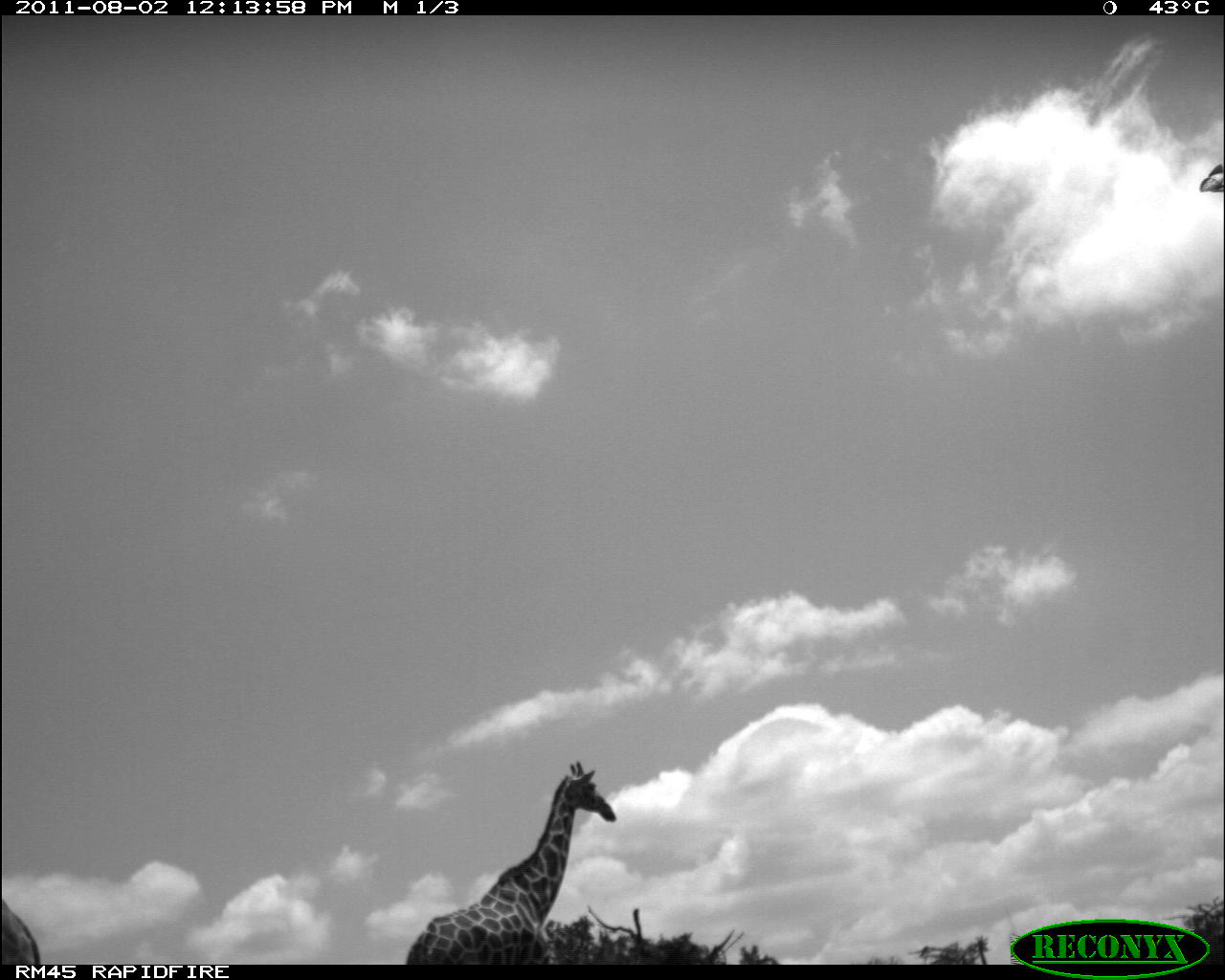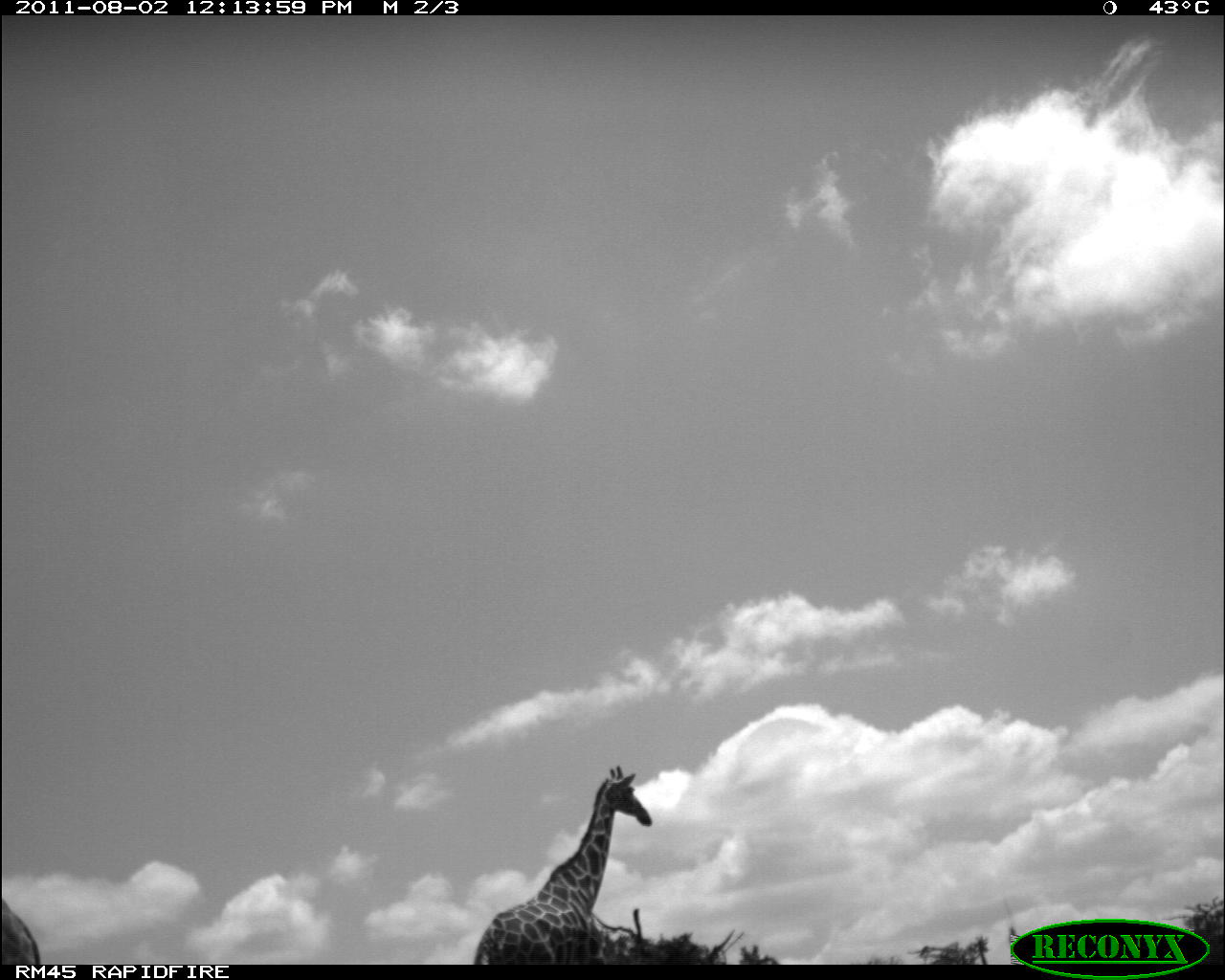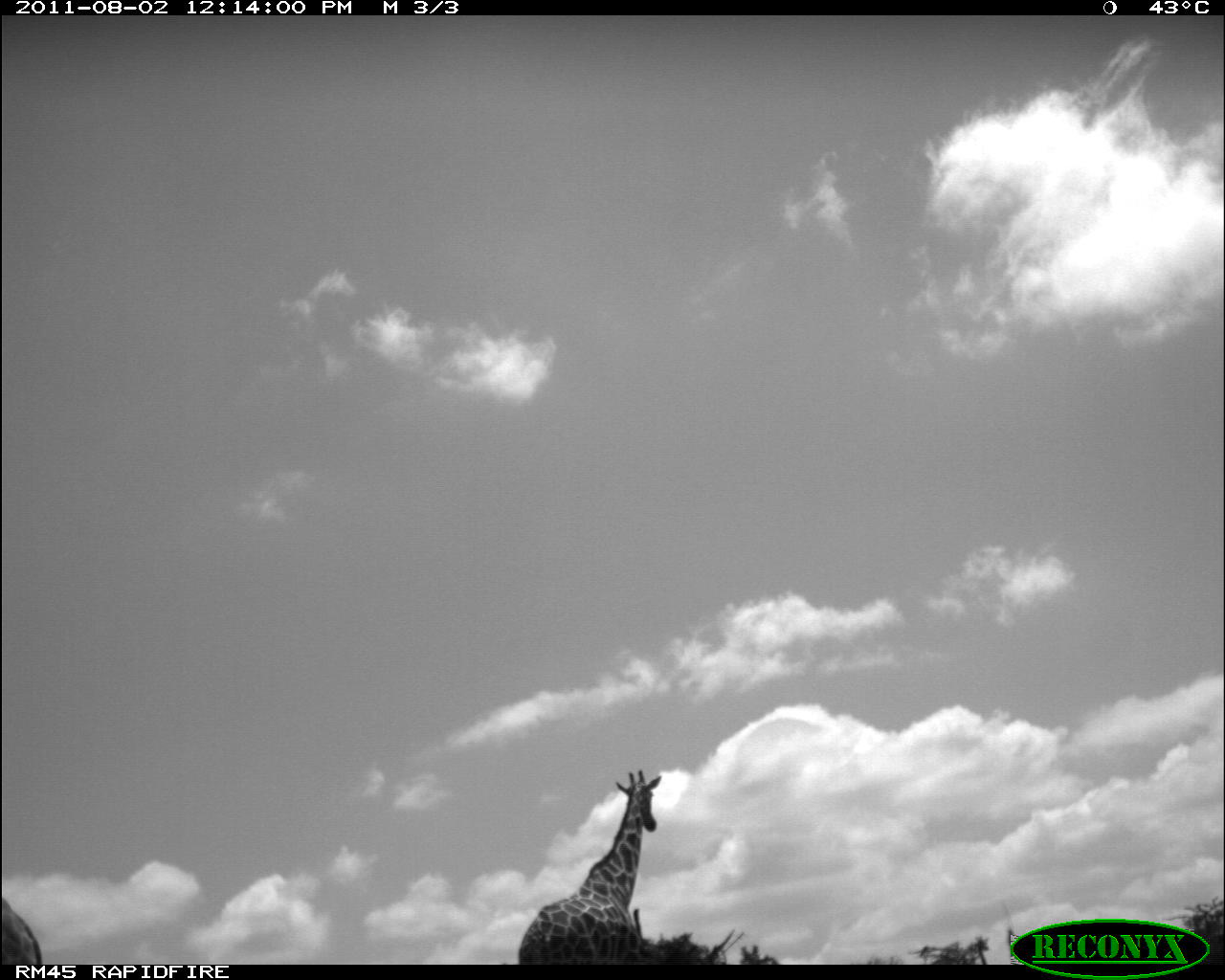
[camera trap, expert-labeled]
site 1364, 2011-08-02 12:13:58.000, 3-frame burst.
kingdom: Animalia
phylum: Chordata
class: Mammalia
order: Artiodactyla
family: Giraffidae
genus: Giraffa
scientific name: Giraffa camelopardalis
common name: giraffe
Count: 2.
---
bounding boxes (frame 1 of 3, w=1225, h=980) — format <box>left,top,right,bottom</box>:
giraffa camelopardalis: <box>397,754,620,960</box>; <box>1,891,44,963</box>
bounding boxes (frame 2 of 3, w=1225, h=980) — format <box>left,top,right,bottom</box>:
giraffa camelopardalis: <box>461,761,655,962</box>; <box>0,897,42,963</box>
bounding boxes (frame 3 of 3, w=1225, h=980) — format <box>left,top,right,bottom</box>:
giraffa camelopardalis: <box>515,766,663,960</box>; <box>2,893,44,960</box>